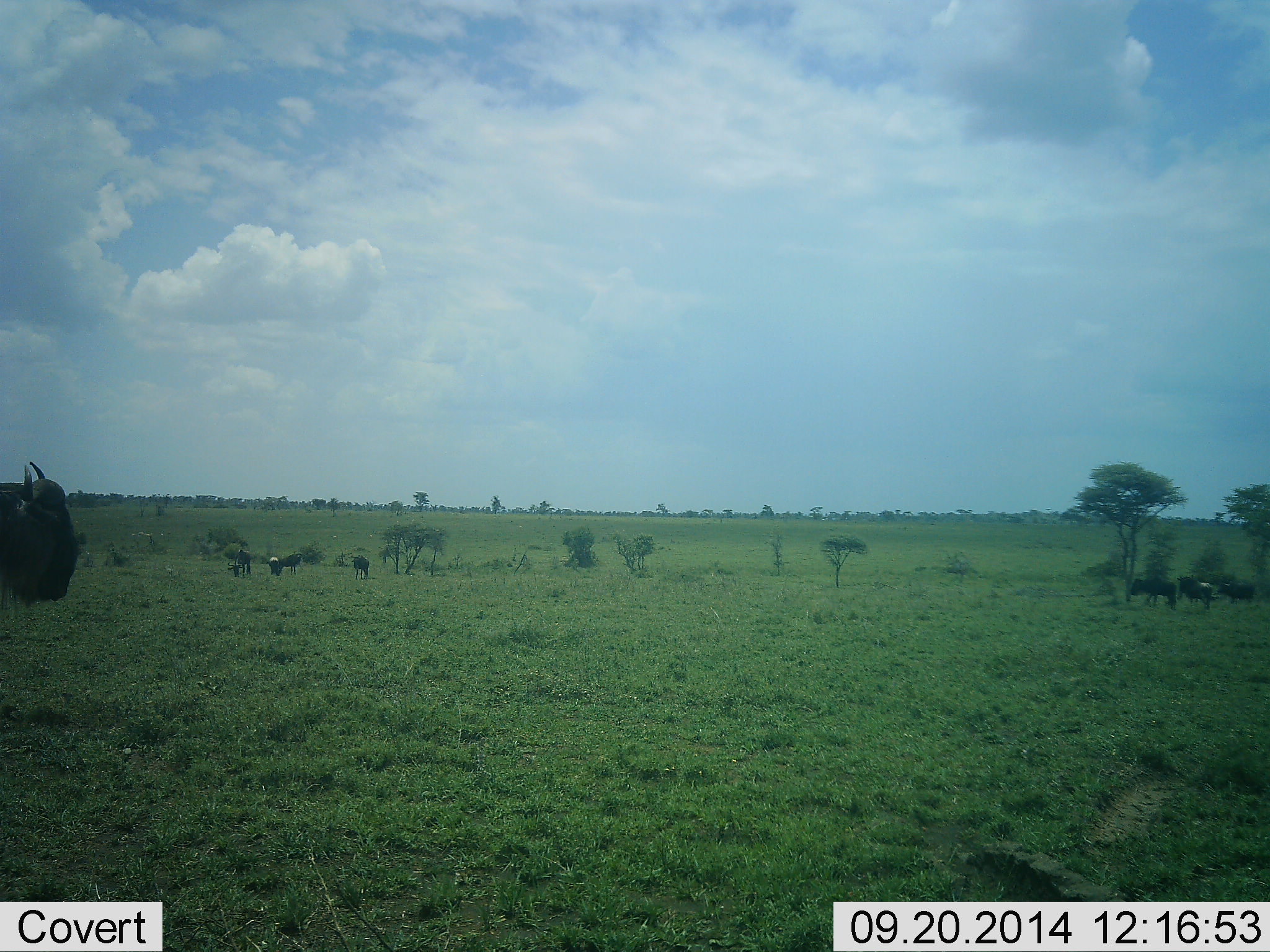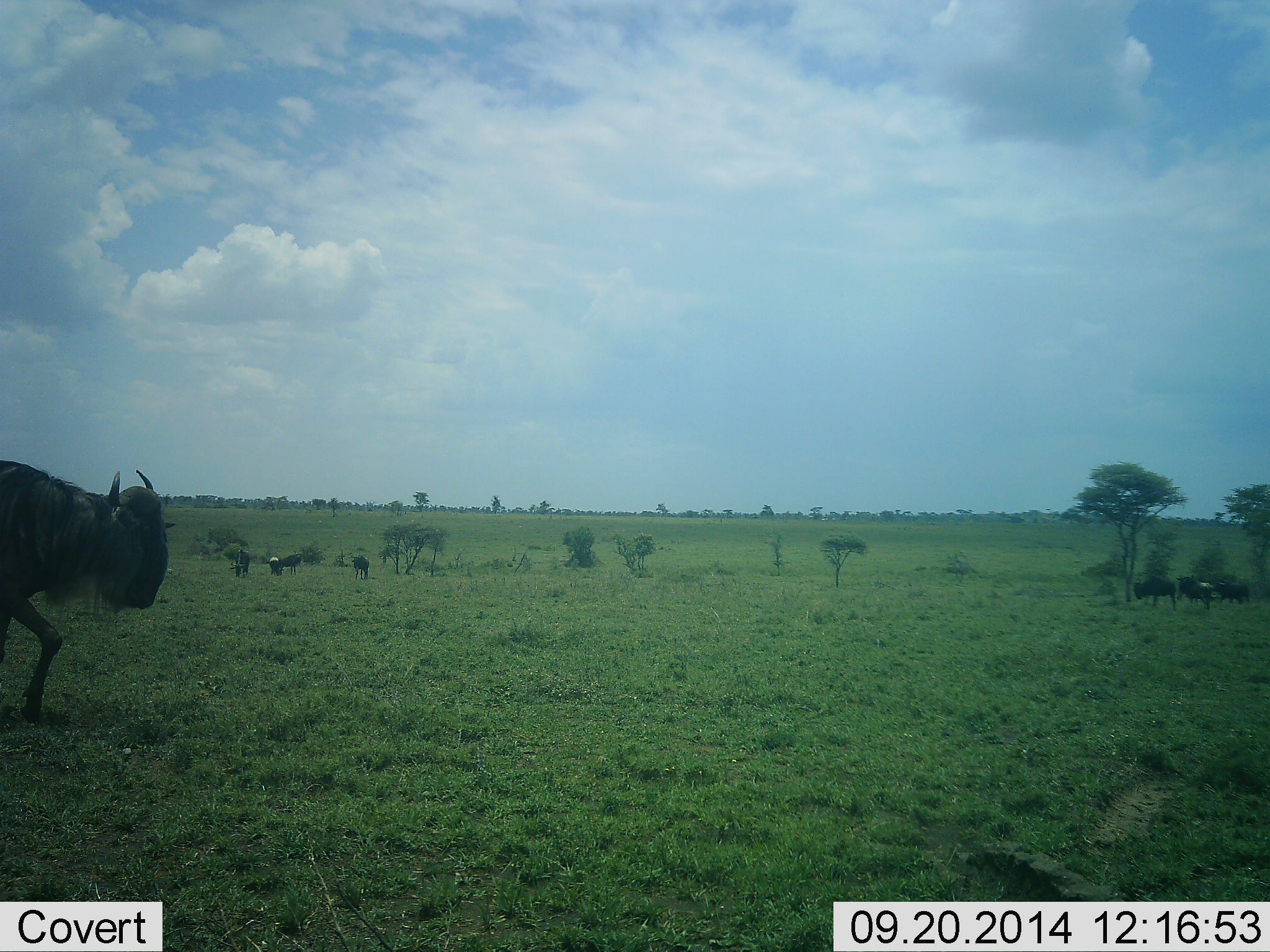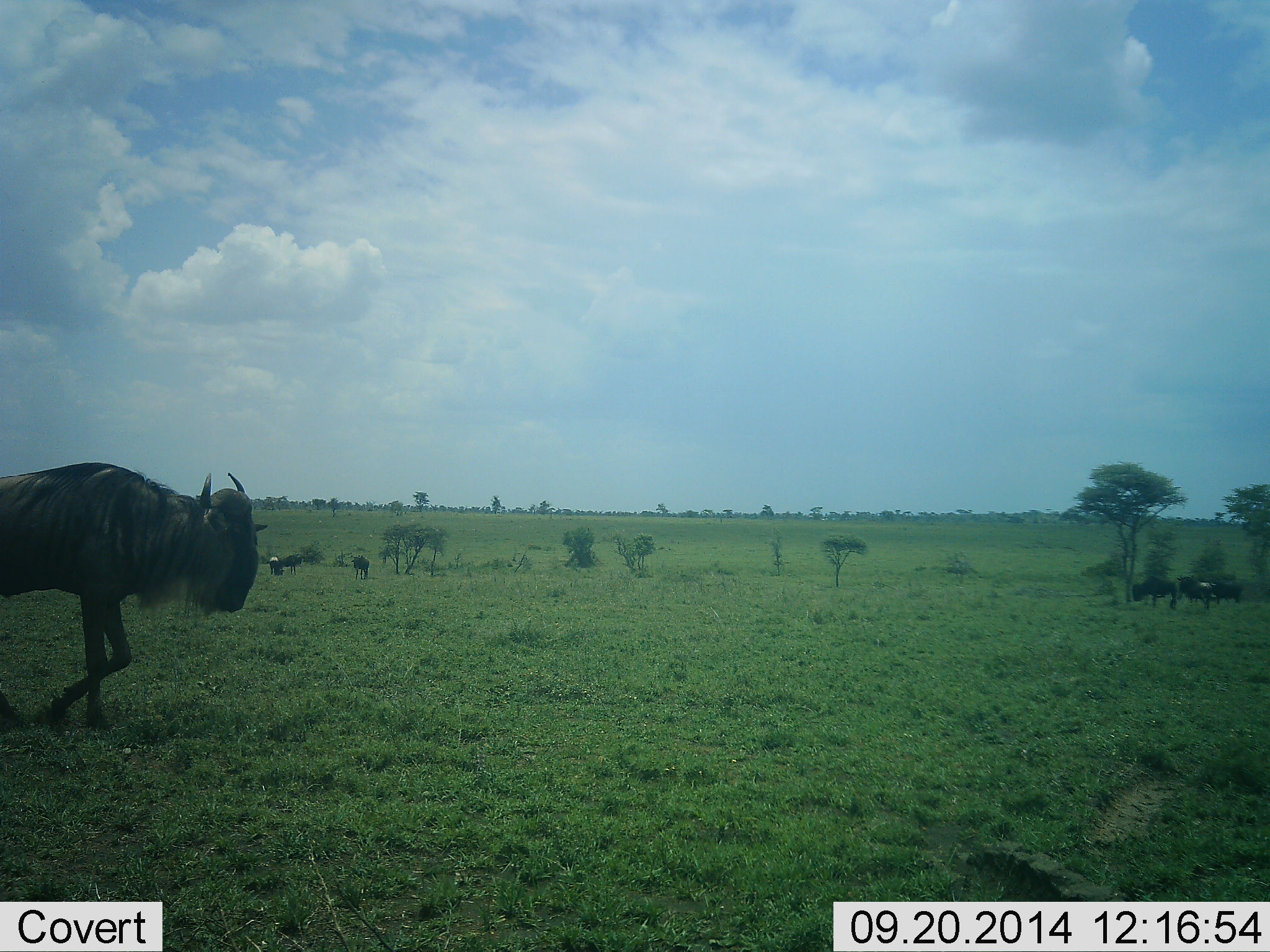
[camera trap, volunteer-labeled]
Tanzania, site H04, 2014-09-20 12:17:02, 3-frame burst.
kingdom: Animalia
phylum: Chordata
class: Mammalia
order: Artiodactyla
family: Bovidae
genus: Connochaetes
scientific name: Connochaetes taurinus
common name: blue wildebeest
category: wildebeest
Wildebeest (blue wildebeest) (Connochaetes taurinus), count 7. Behavior (volunteer vote fractions): standing 70%, resting 0%, moving 80%, interacting 0%. Young present (vote fraction): 0%. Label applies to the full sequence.